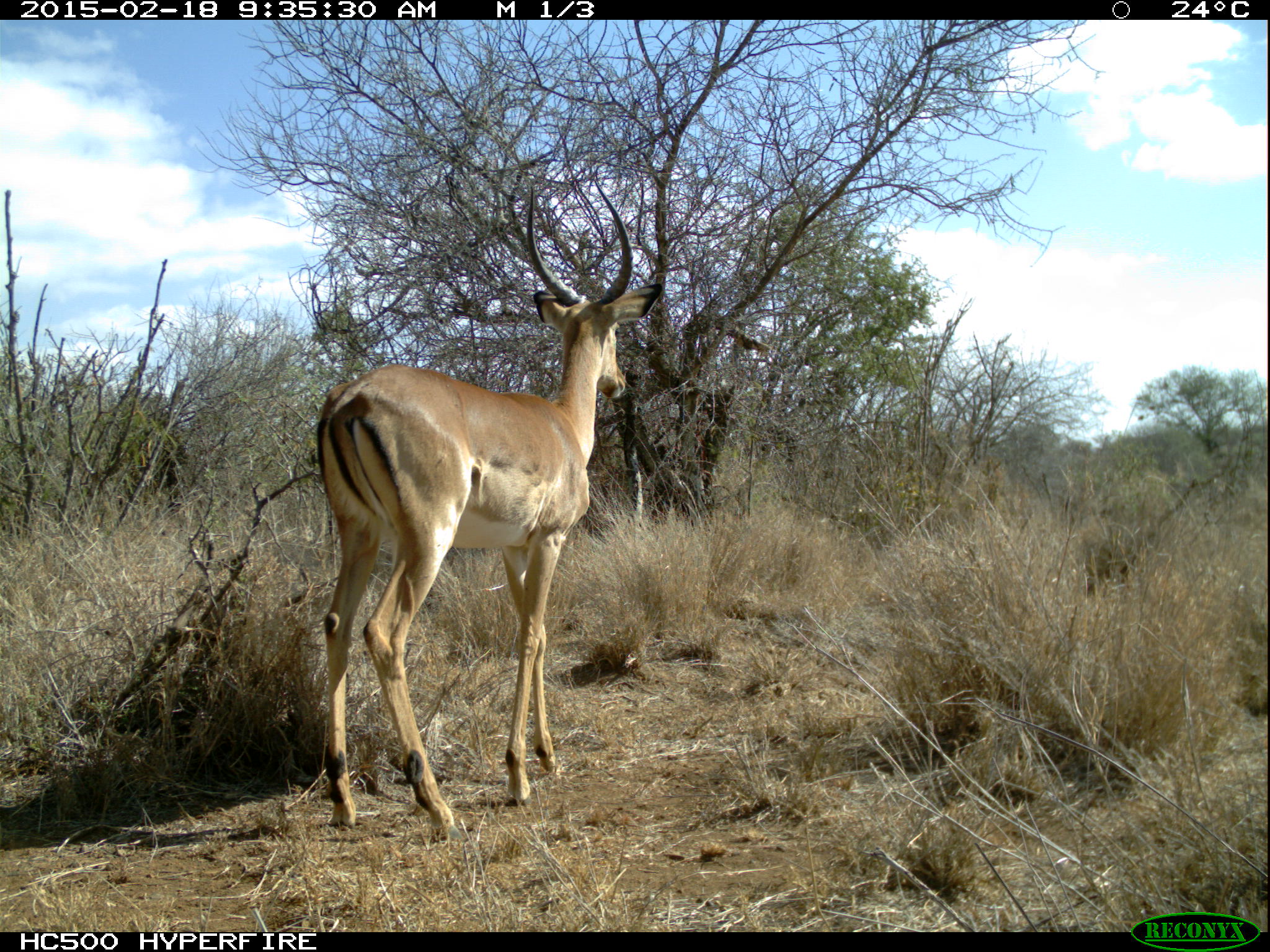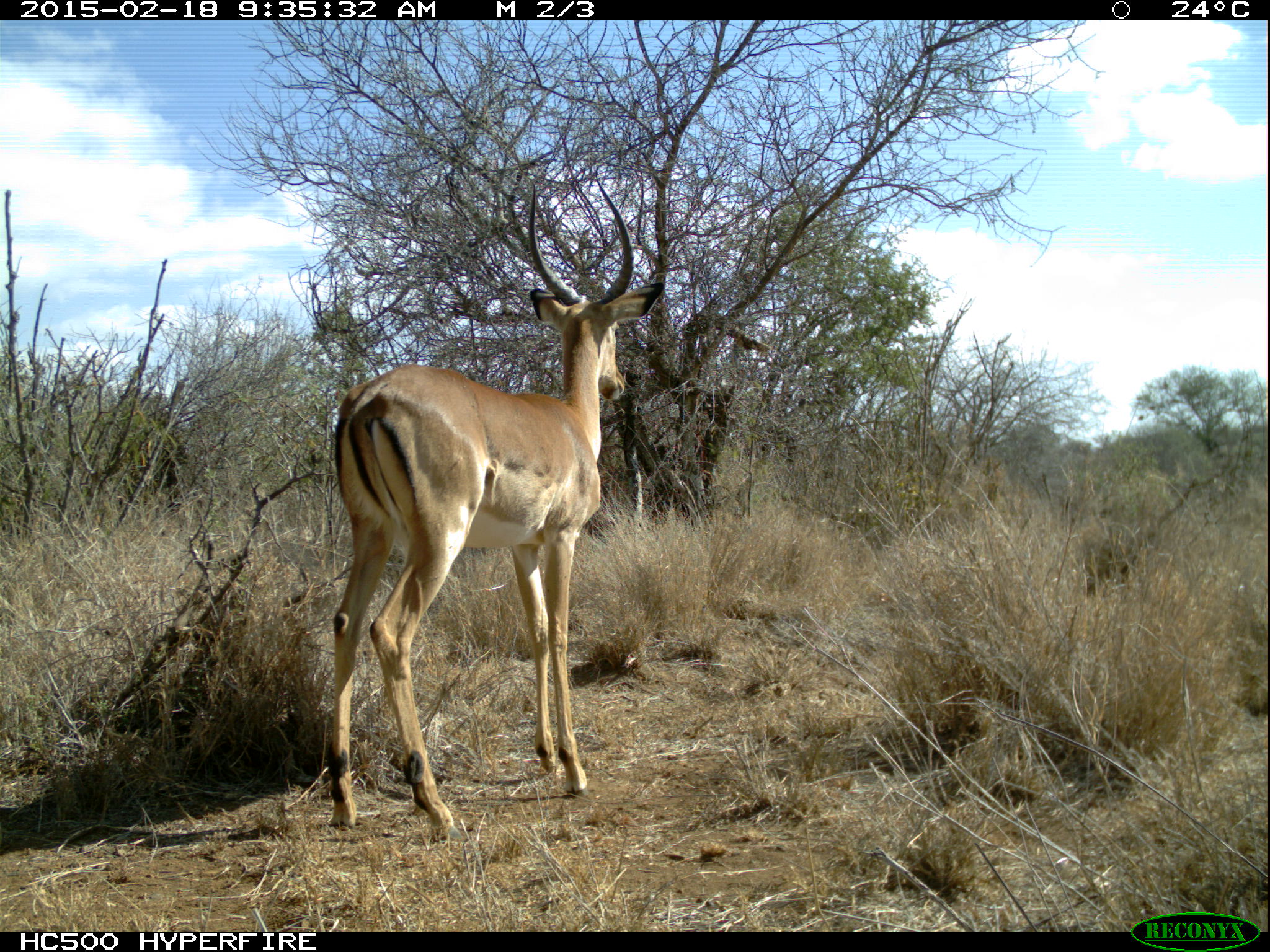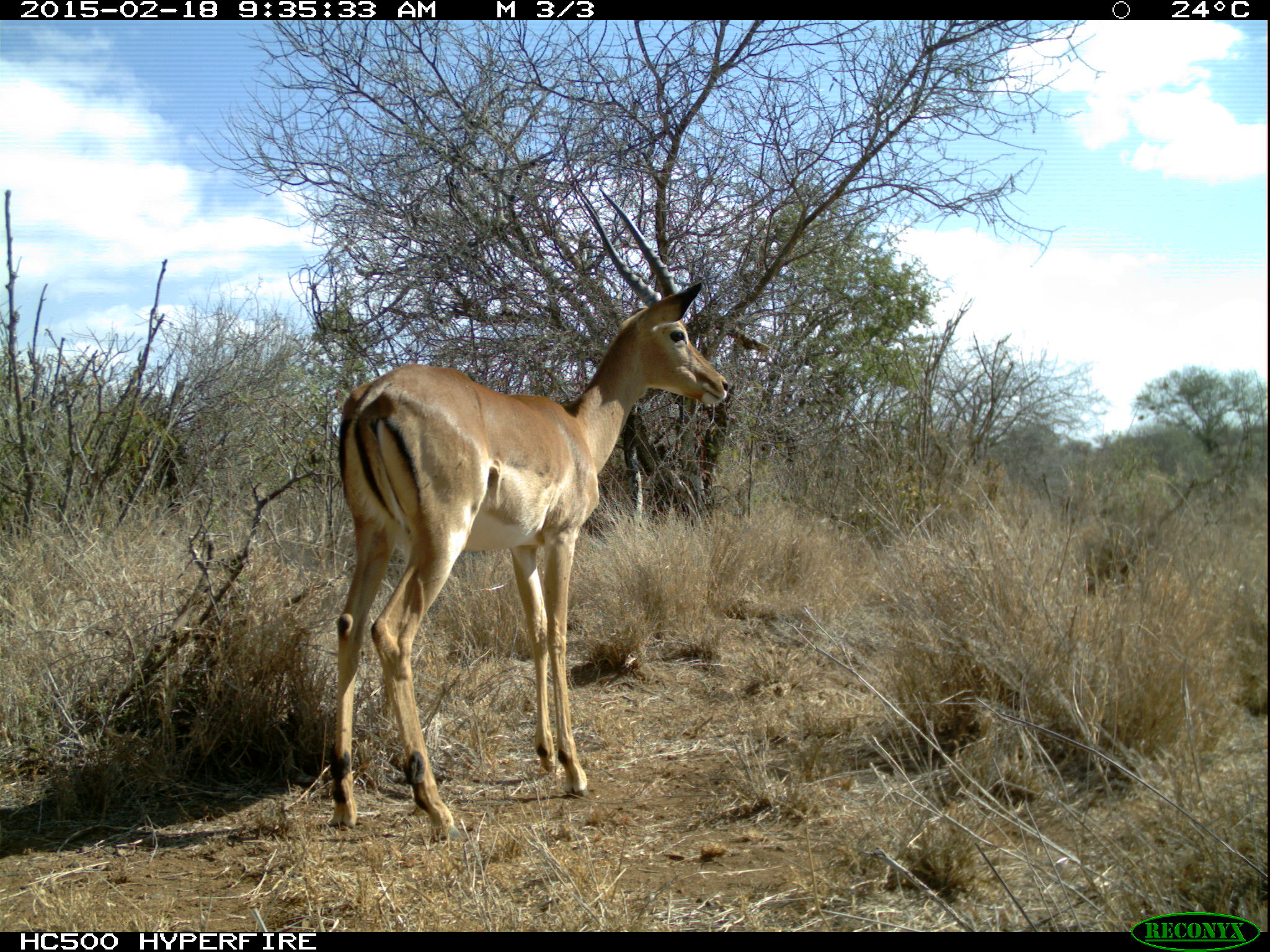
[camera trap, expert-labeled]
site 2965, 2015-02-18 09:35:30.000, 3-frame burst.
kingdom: Animalia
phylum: Chordata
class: Mammalia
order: Artiodactyla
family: Bovidae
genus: Aepyceros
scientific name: Aepyceros melampus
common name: impala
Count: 1.